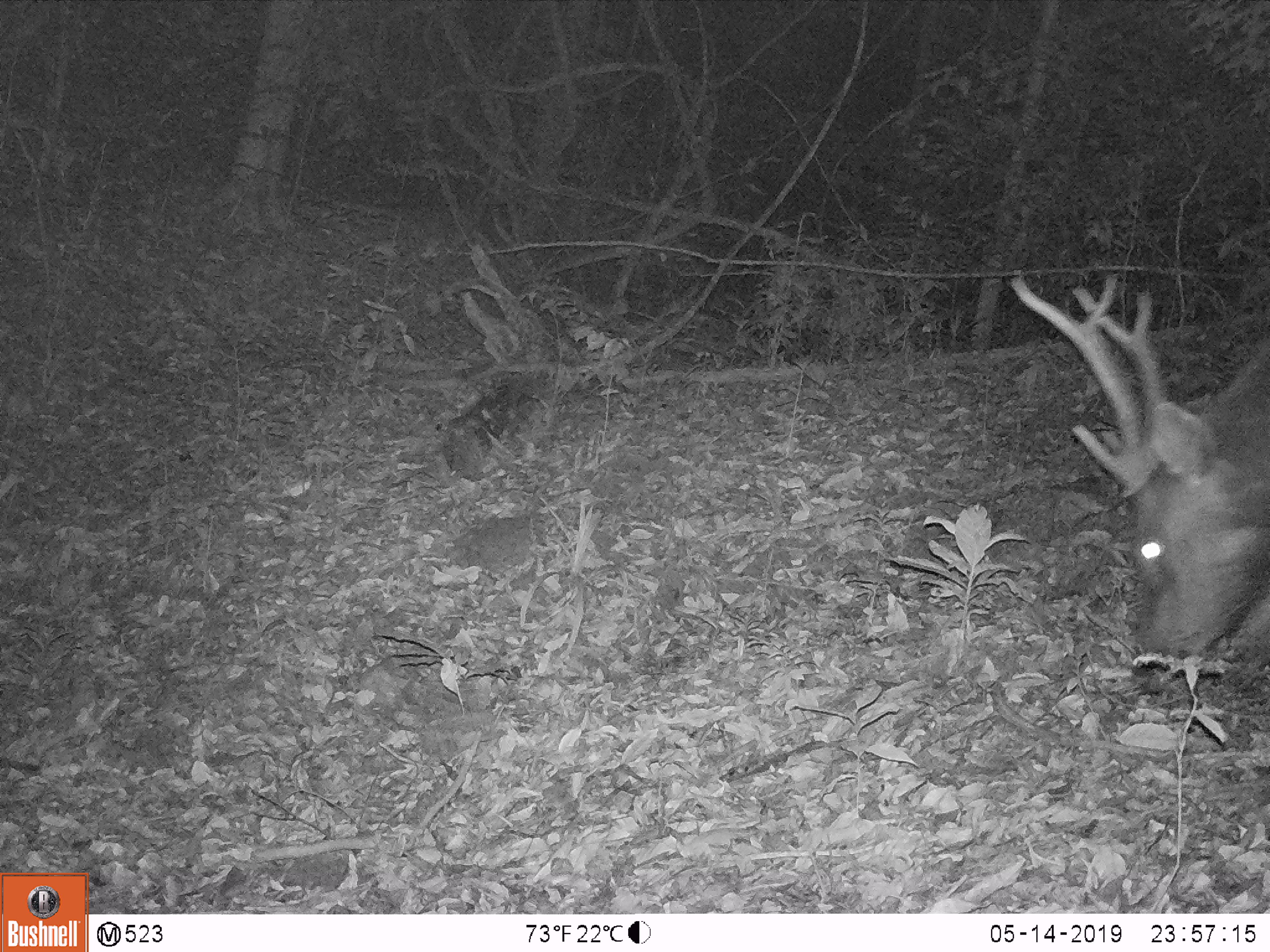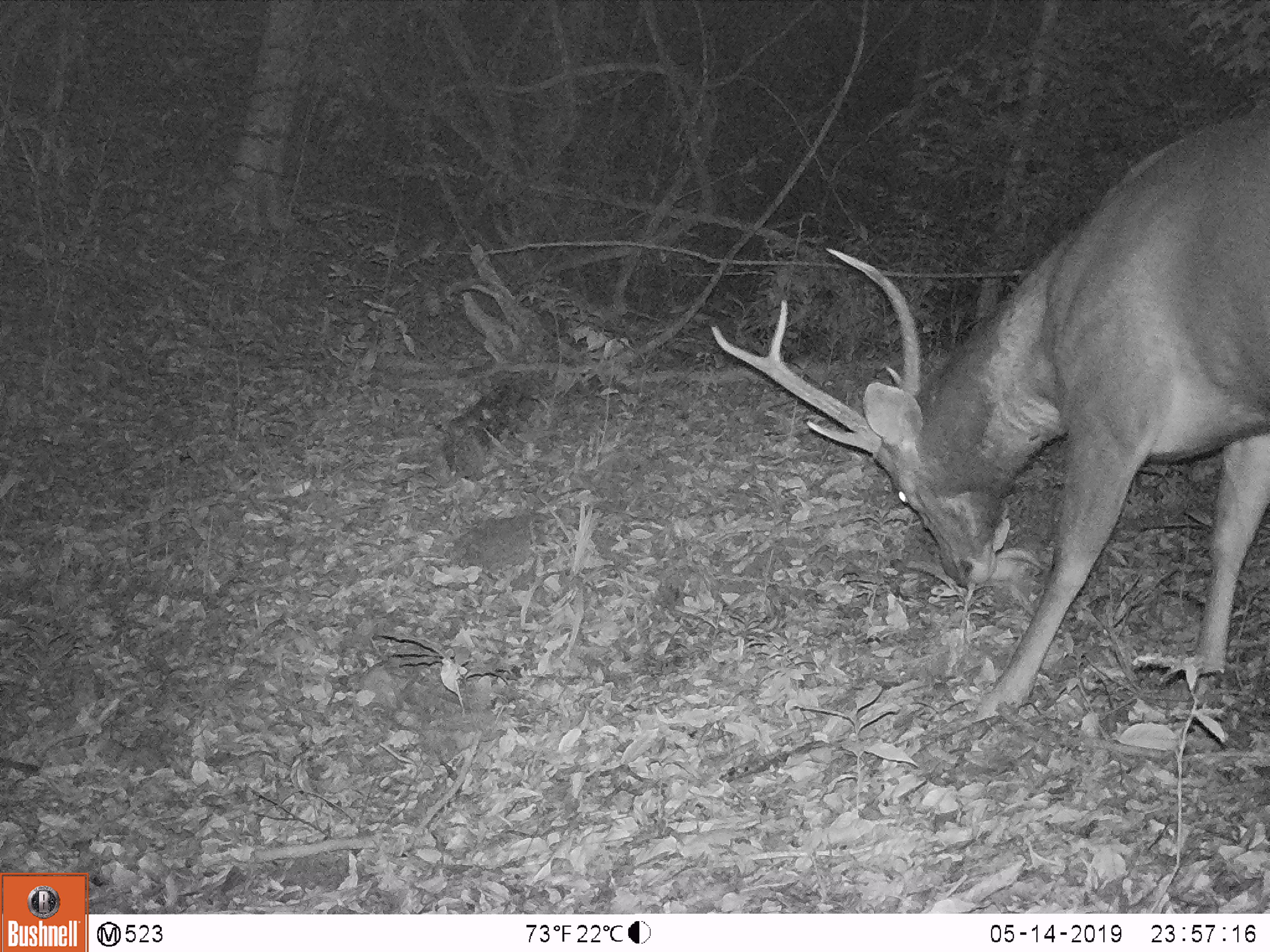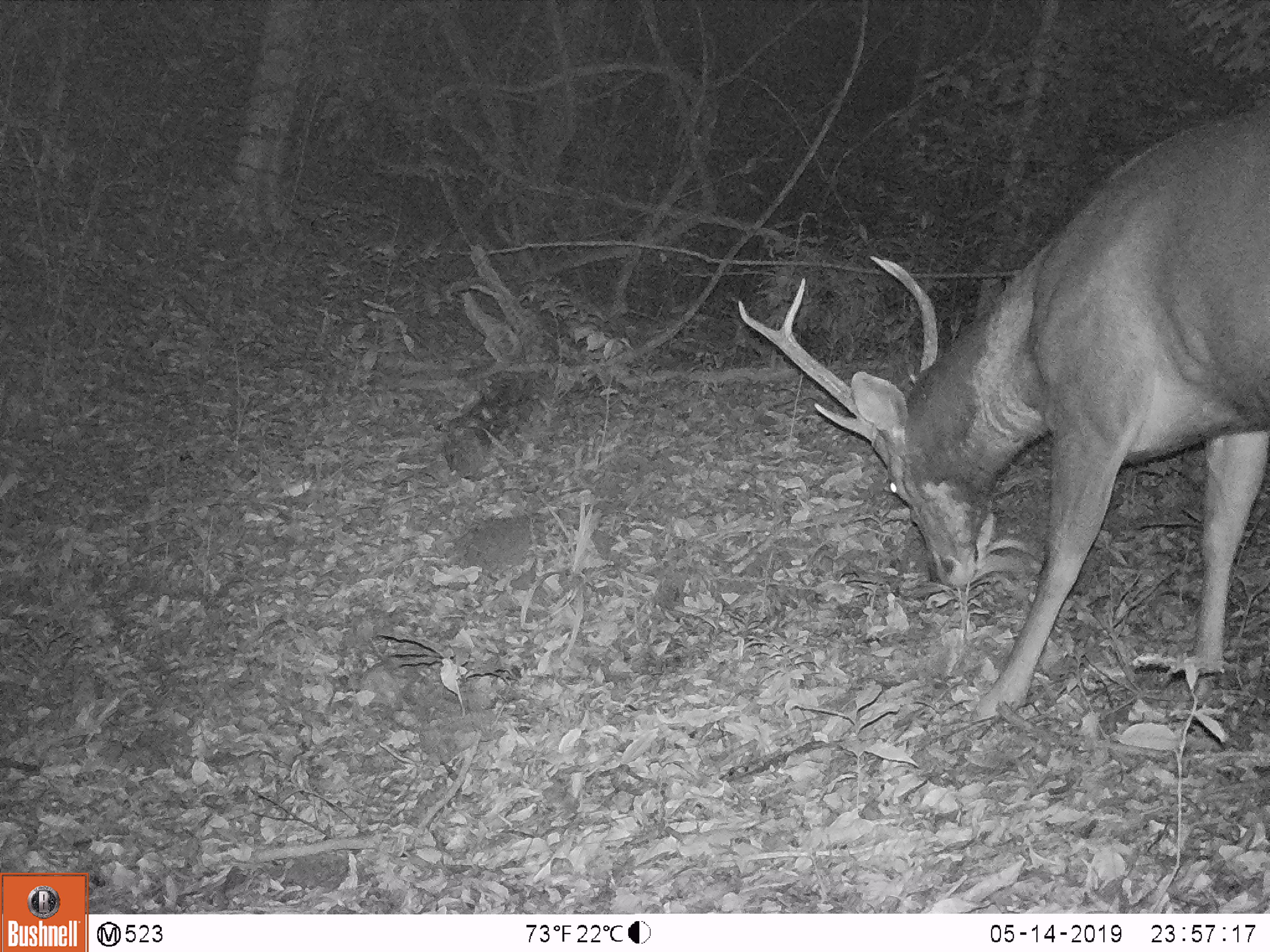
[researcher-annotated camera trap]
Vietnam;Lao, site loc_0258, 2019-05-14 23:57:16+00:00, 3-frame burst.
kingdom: Animalia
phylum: Chordata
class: Mammalia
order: Artiodactyla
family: Cervidae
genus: Rusa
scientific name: Rusa unicolor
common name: sambar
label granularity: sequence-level